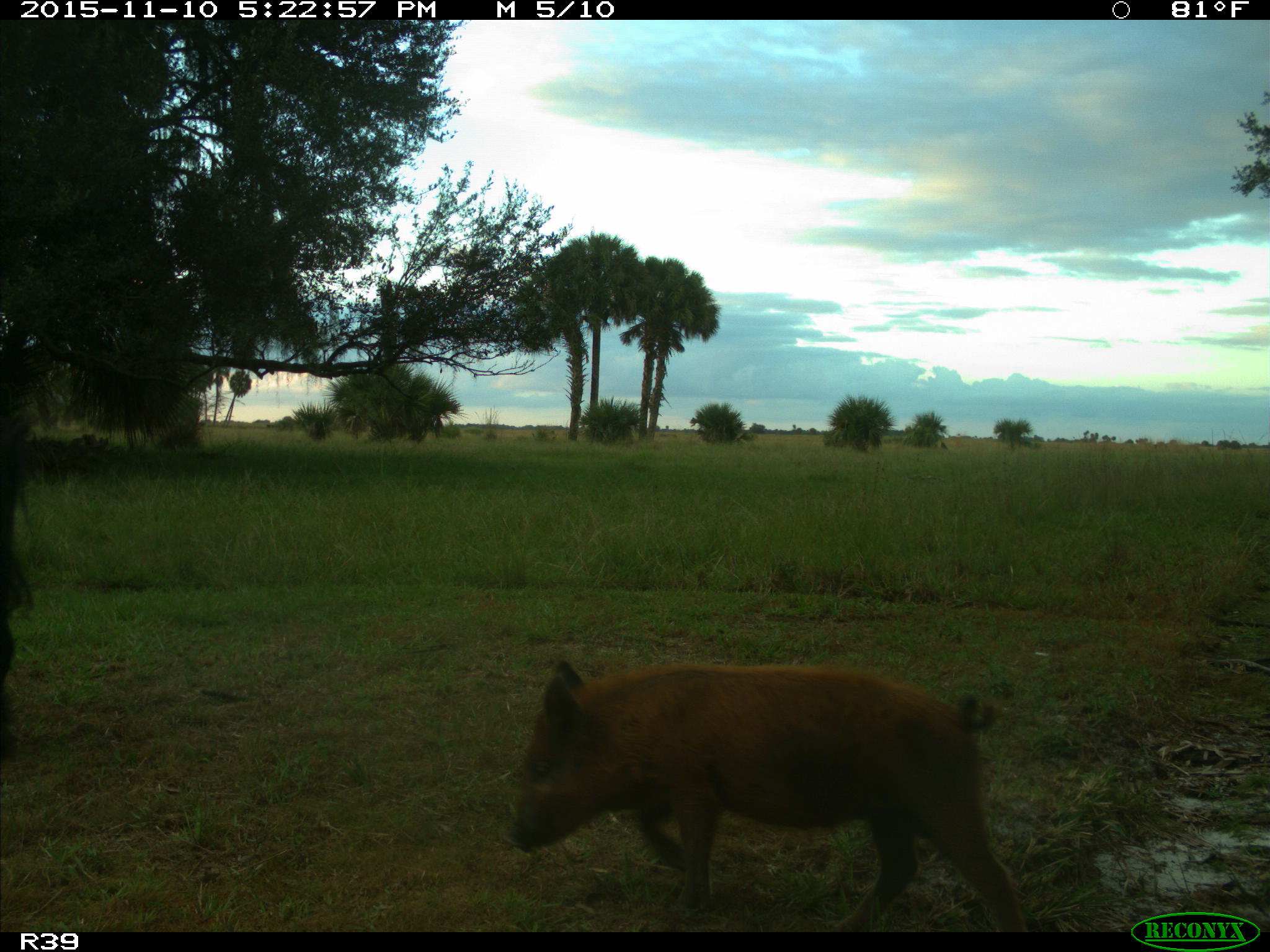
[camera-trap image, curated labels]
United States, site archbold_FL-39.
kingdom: Animalia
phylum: Chordata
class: Mammalia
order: Artiodactyla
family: Suidae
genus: Sus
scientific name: Sus scrofa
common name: wild boar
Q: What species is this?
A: Sus scrofa (wild boar).